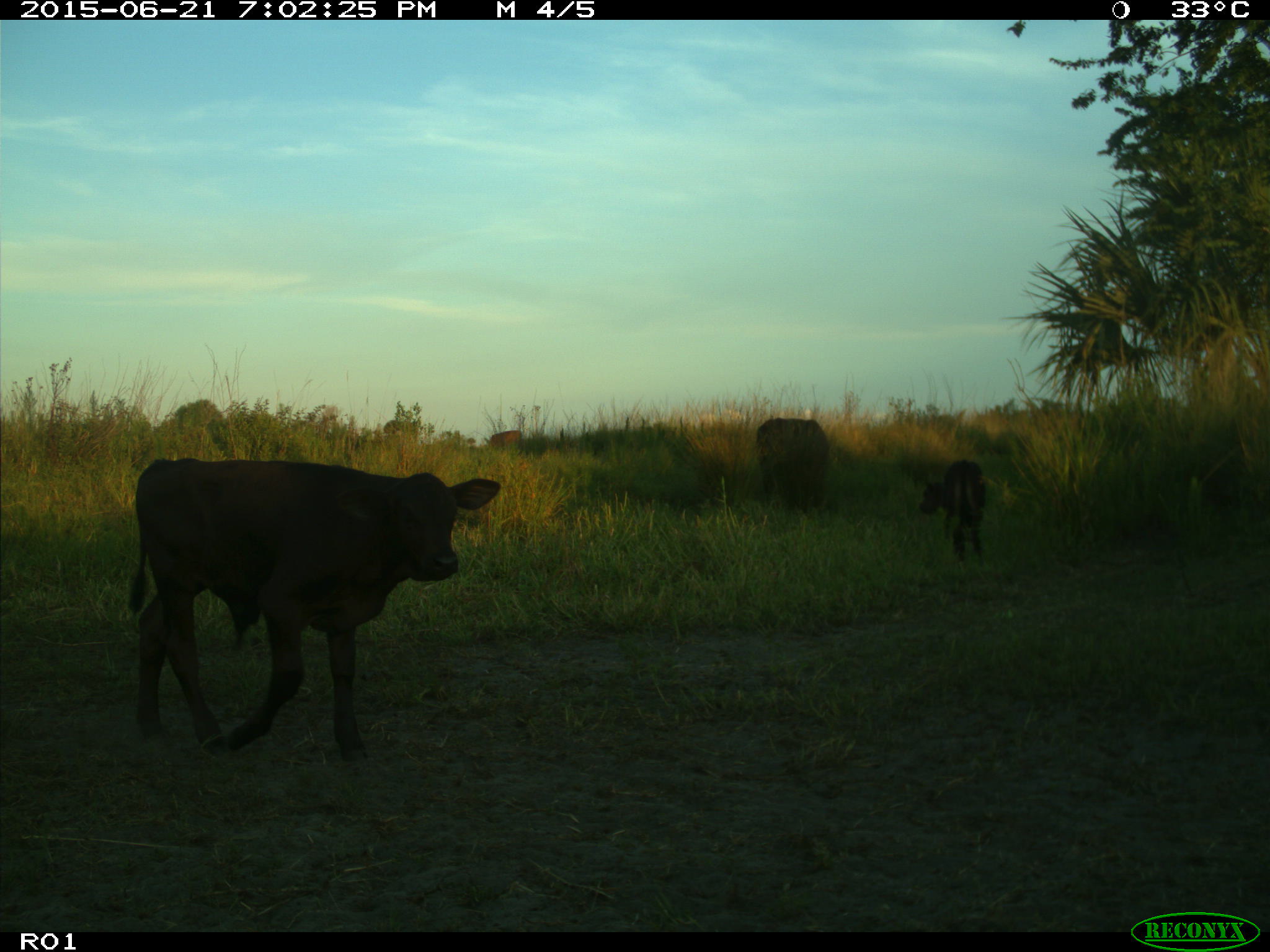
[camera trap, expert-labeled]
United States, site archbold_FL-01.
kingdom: Animalia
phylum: Chordata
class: Mammalia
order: Artiodactyla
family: Bovidae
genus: Bos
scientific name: Bos taurus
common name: domestic cow